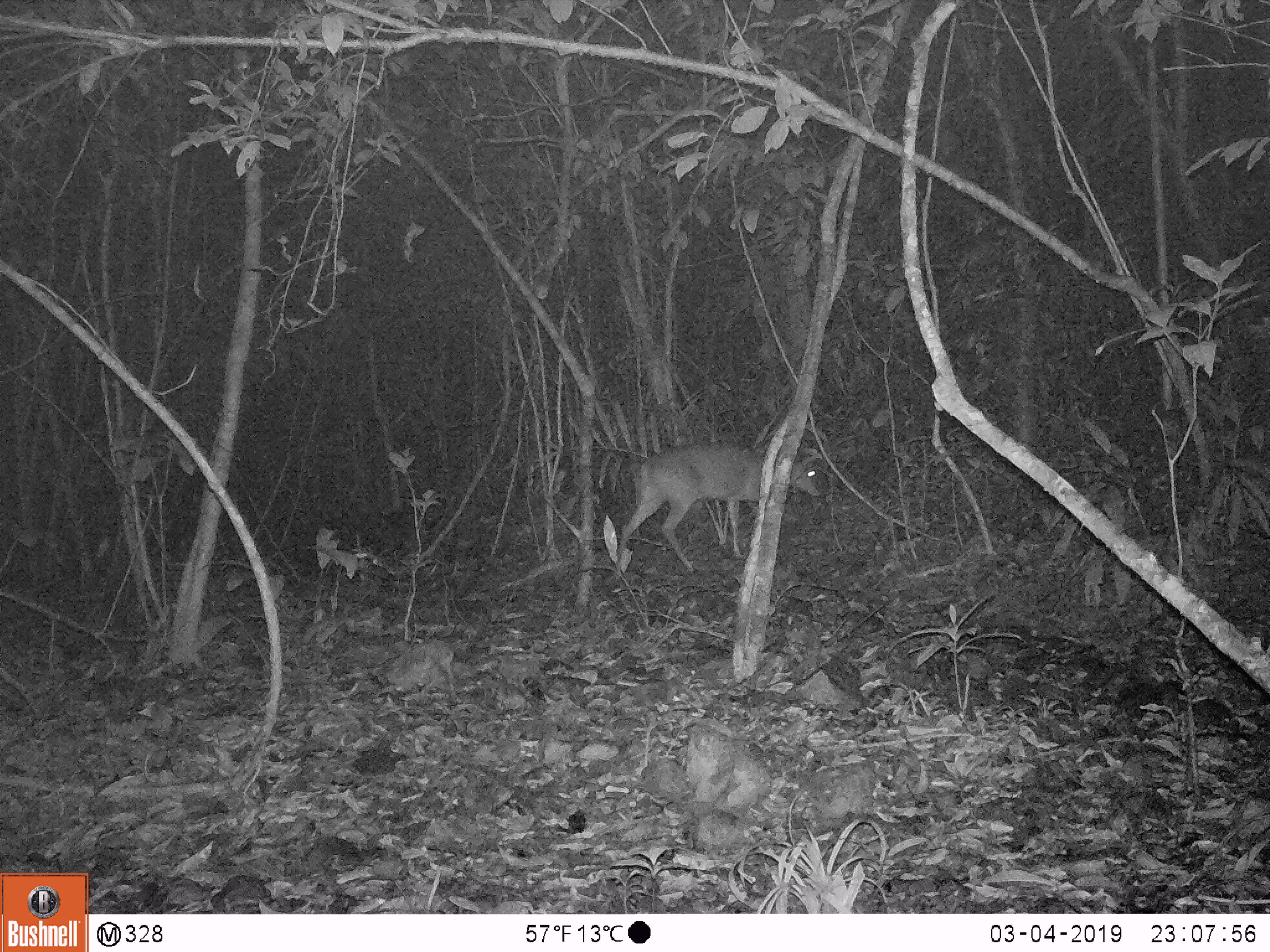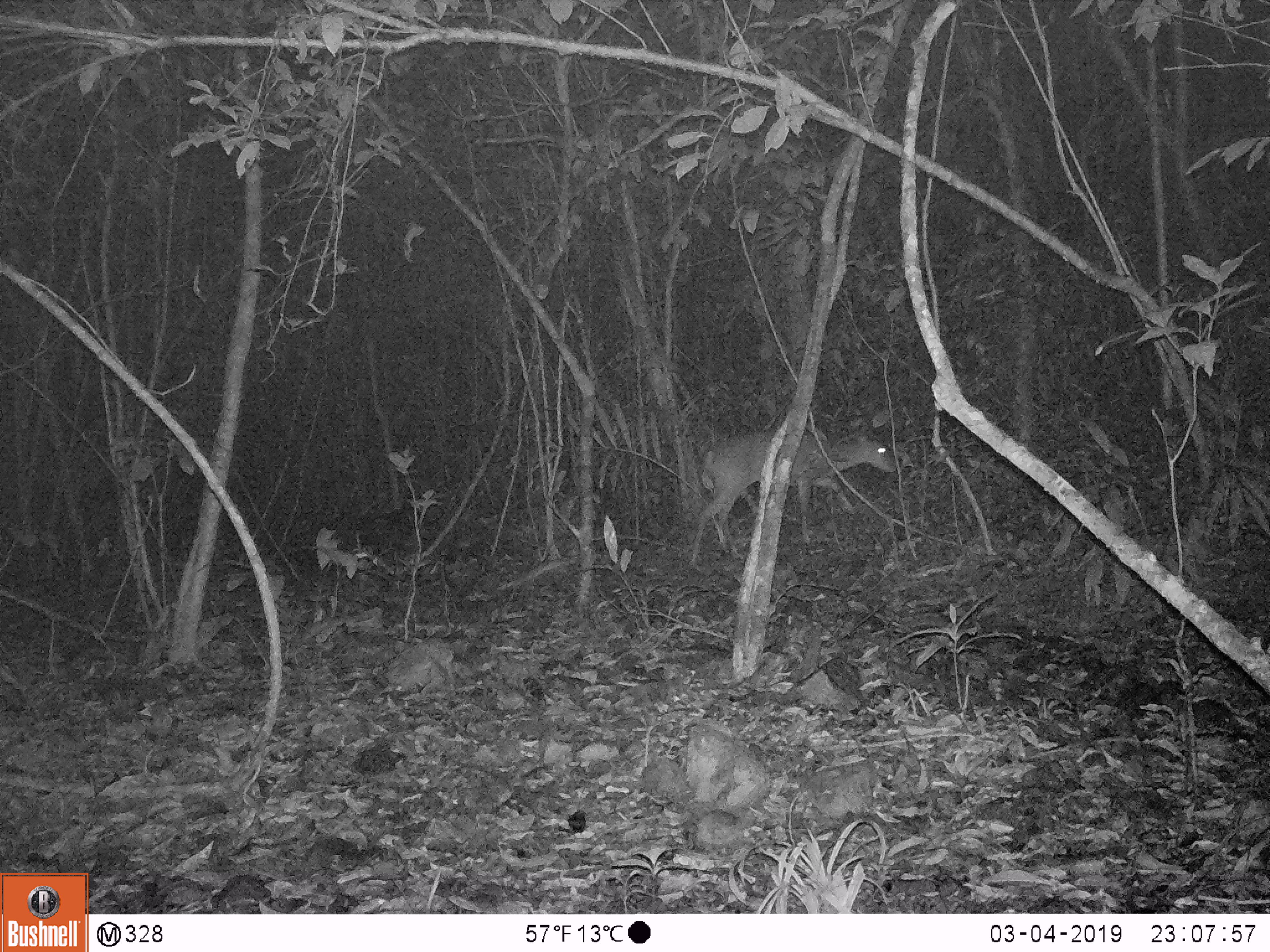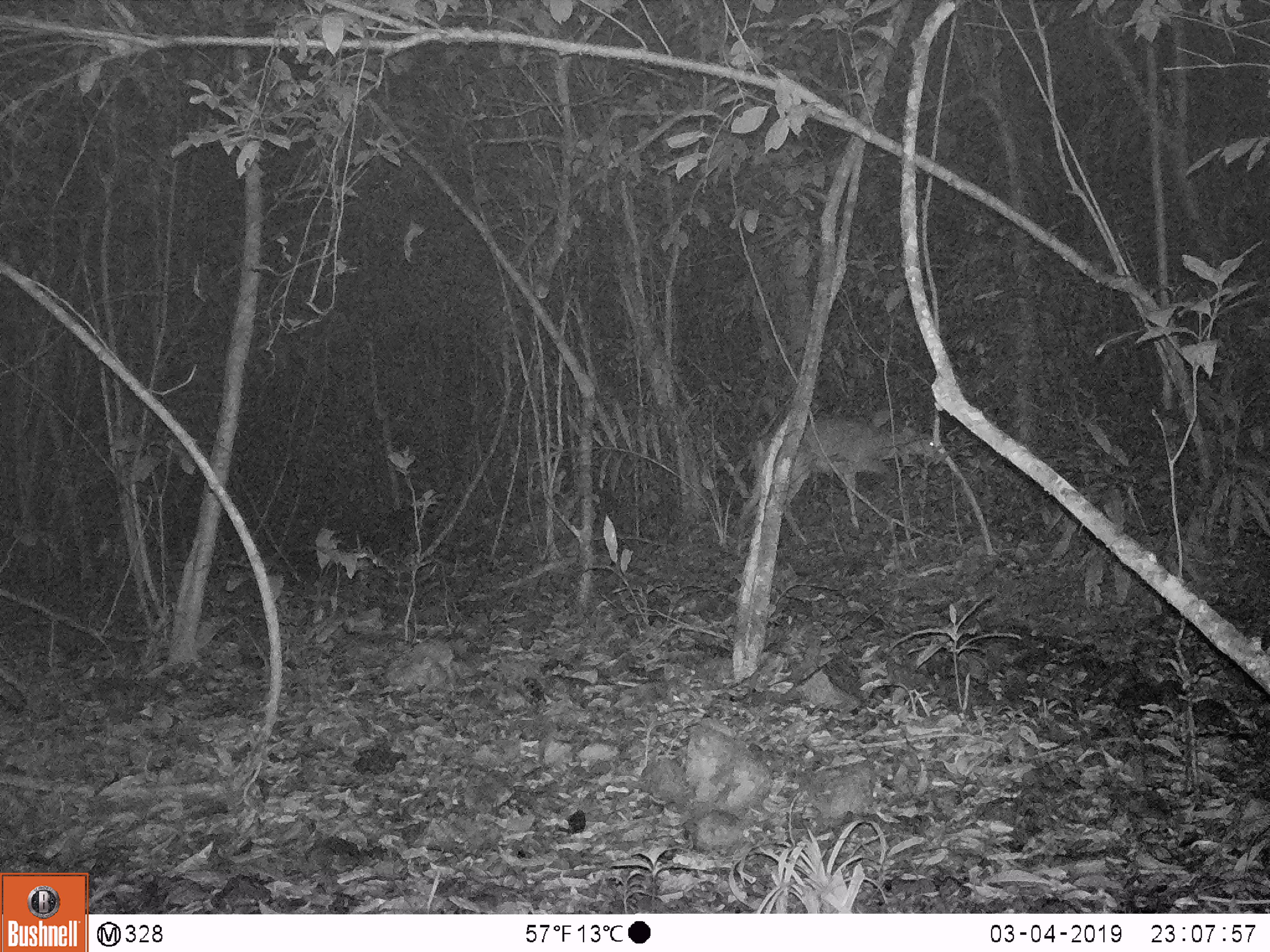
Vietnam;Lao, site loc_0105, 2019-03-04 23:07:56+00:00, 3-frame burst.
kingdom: Animalia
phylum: Chordata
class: Mammalia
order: Artiodactyla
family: Cervidae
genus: Muntiacus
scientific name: Muntiacus vuquangensis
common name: large-antlered muntjac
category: large antlered muntjac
Large antlered muntjac (large-antlered muntjac) (Muntiacus vuquangensis). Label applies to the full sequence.